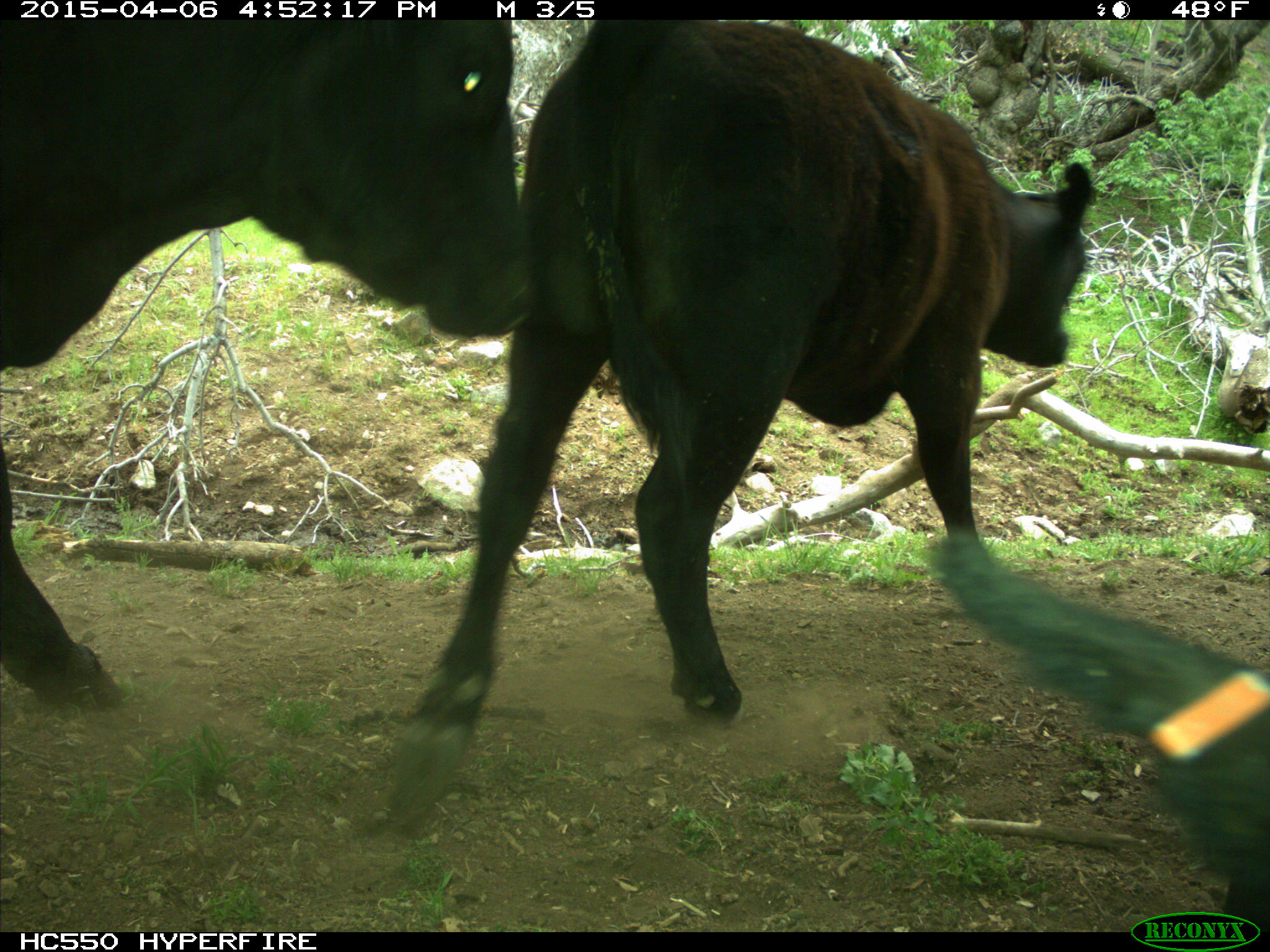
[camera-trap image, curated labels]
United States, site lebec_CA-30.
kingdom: Animalia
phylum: Chordata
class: Mammalia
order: Artiodactyla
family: Bovidae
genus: Bos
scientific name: Bos taurus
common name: domestic cow